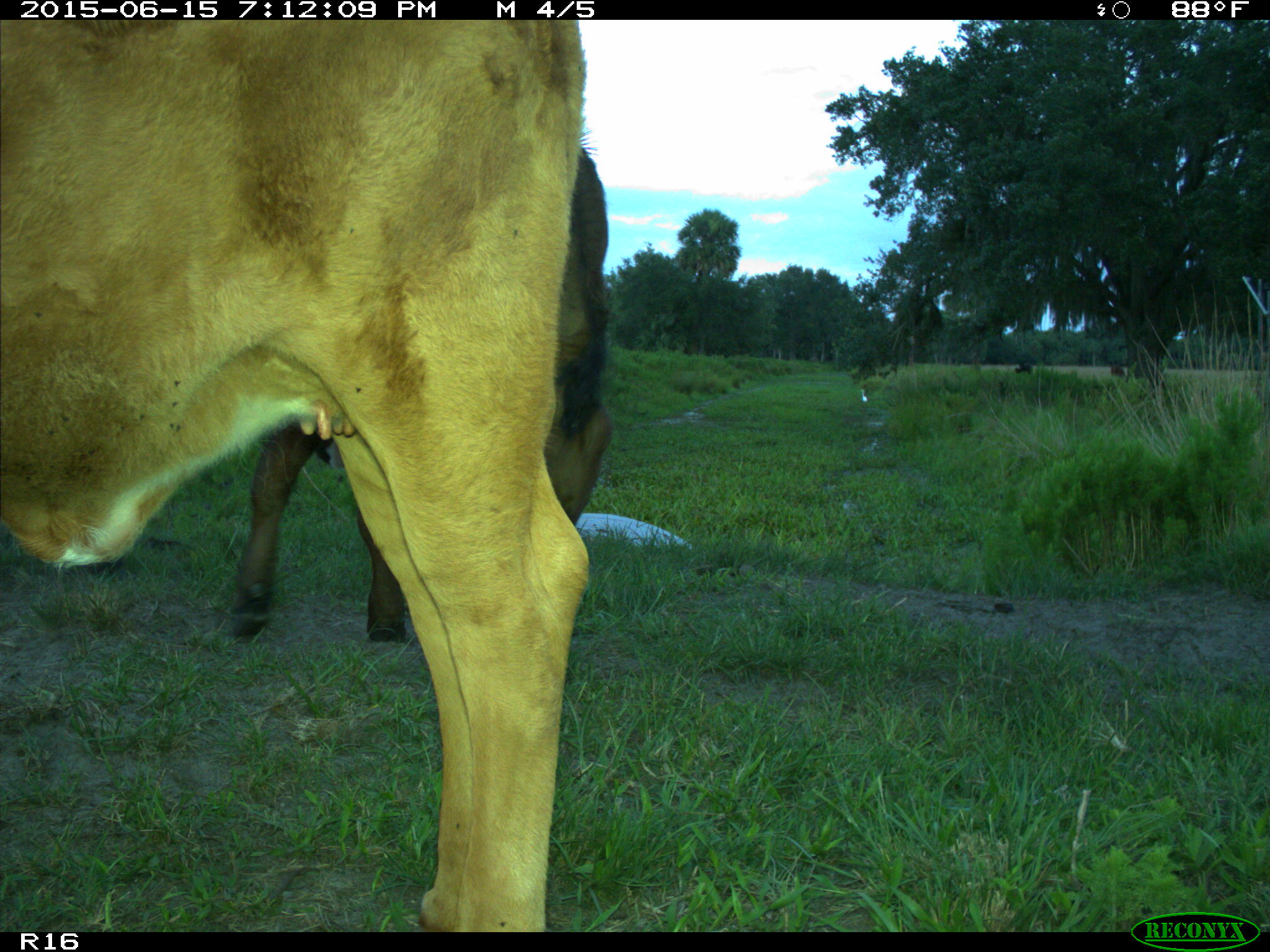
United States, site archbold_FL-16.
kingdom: Animalia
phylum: Chordata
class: Mammalia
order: Artiodactyla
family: Bovidae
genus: Bos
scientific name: Bos taurus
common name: domestic cow